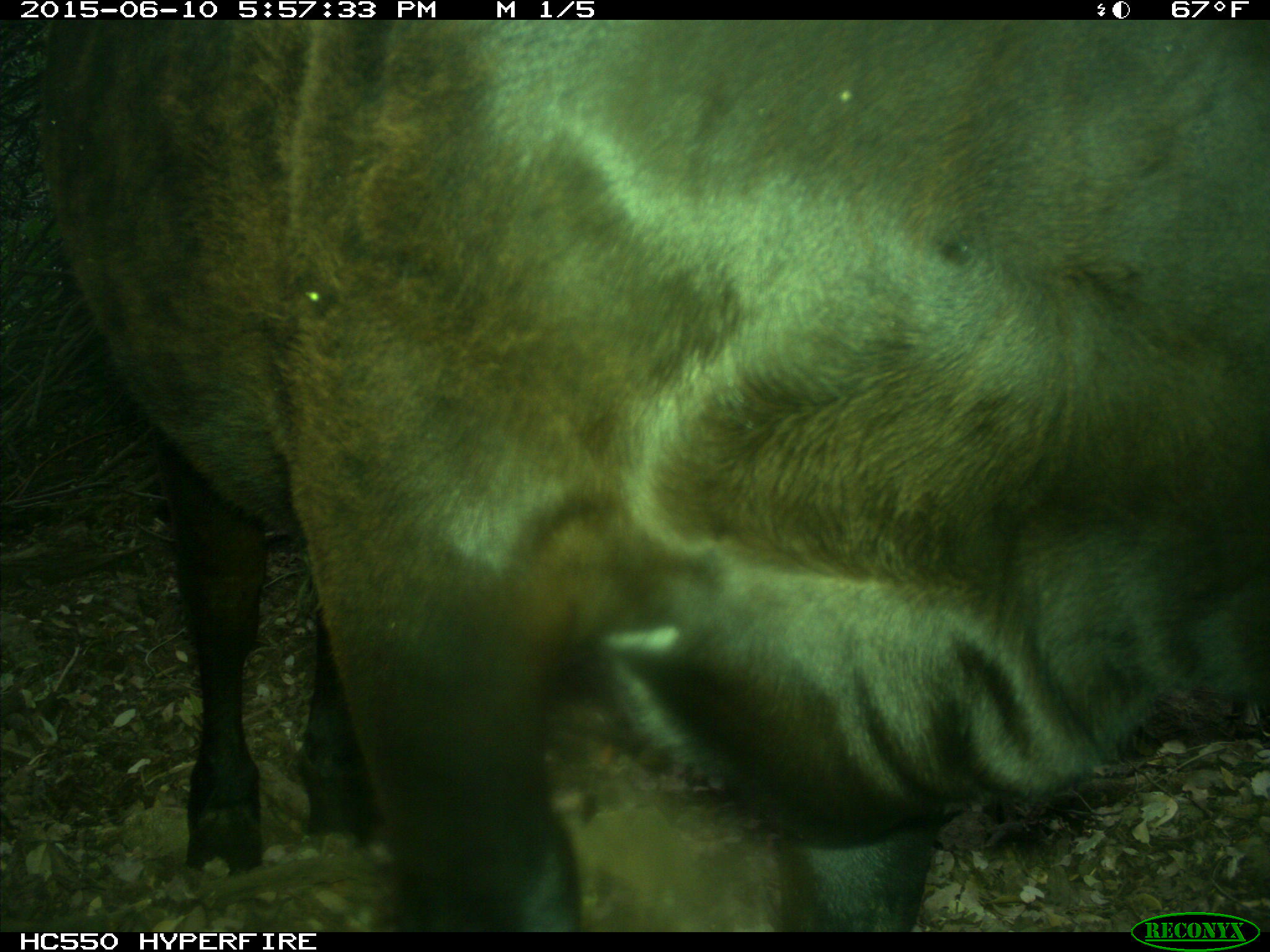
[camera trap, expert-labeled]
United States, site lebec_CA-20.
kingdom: Animalia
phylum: Chordata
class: Mammalia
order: Artiodactyla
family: Bovidae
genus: Bos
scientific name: Bos taurus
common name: domestic cow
Bos taurus (domestic cow).